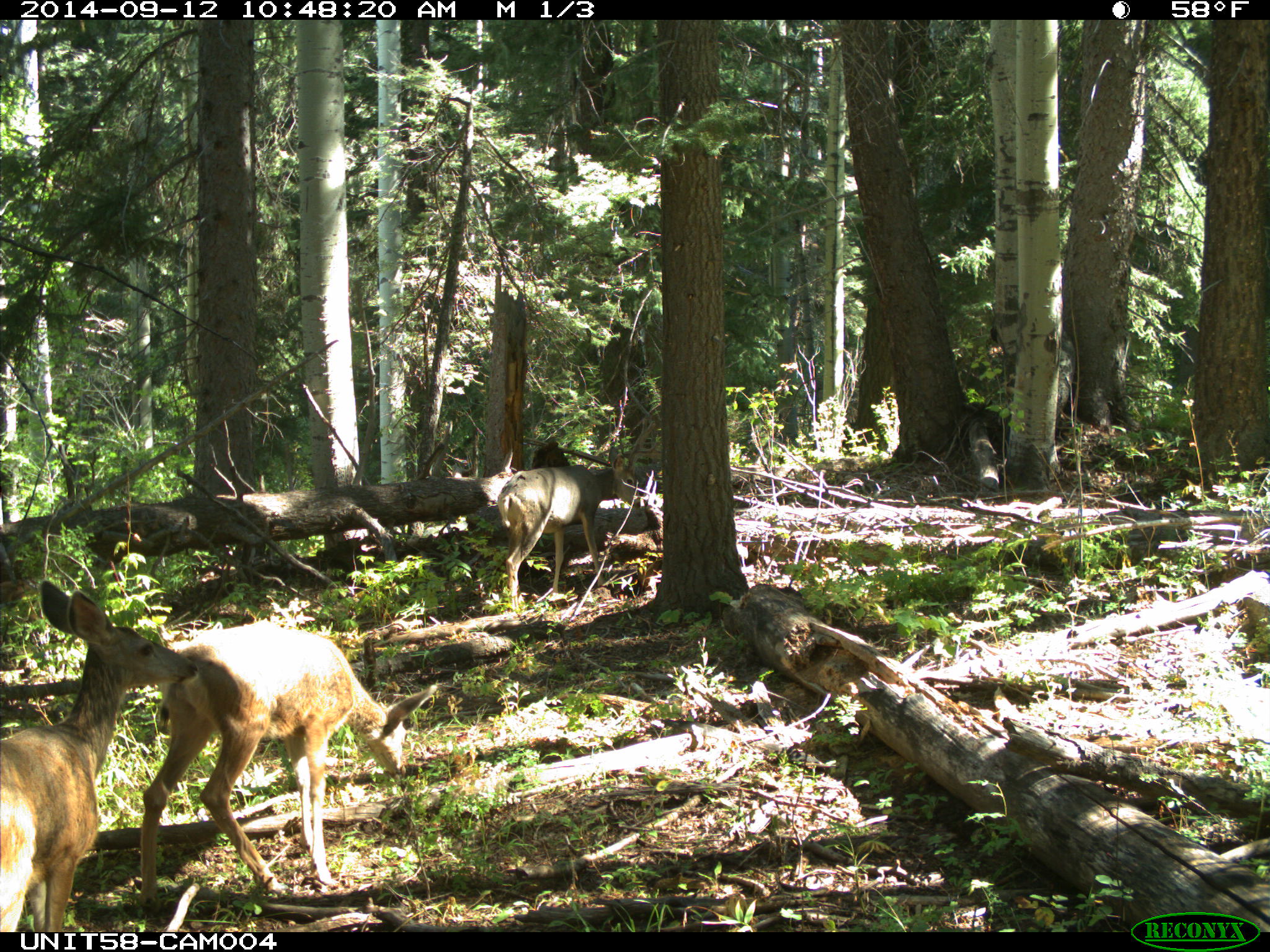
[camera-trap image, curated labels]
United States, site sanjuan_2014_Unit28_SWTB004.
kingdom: Animalia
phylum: Chordata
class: Mammalia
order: Artiodactyla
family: Cervidae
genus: Odocoileus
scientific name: Odocoileus hemionus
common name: mule deer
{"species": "Odocoileus hemionus (mule deer)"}